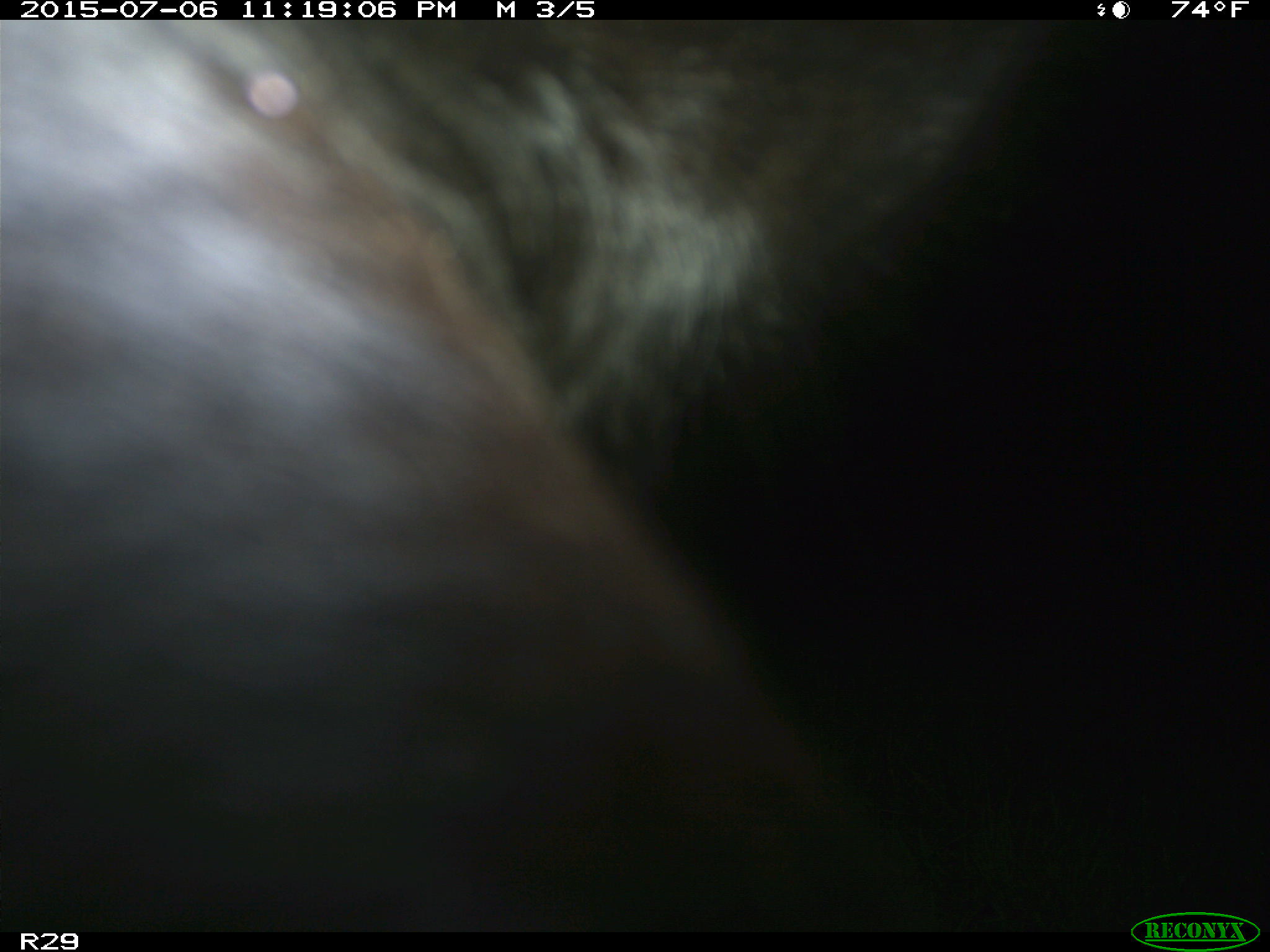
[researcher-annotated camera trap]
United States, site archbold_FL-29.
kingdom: Animalia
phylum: Chordata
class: Mammalia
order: Artiodactyla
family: Bovidae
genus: Bos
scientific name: Bos taurus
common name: domestic cow